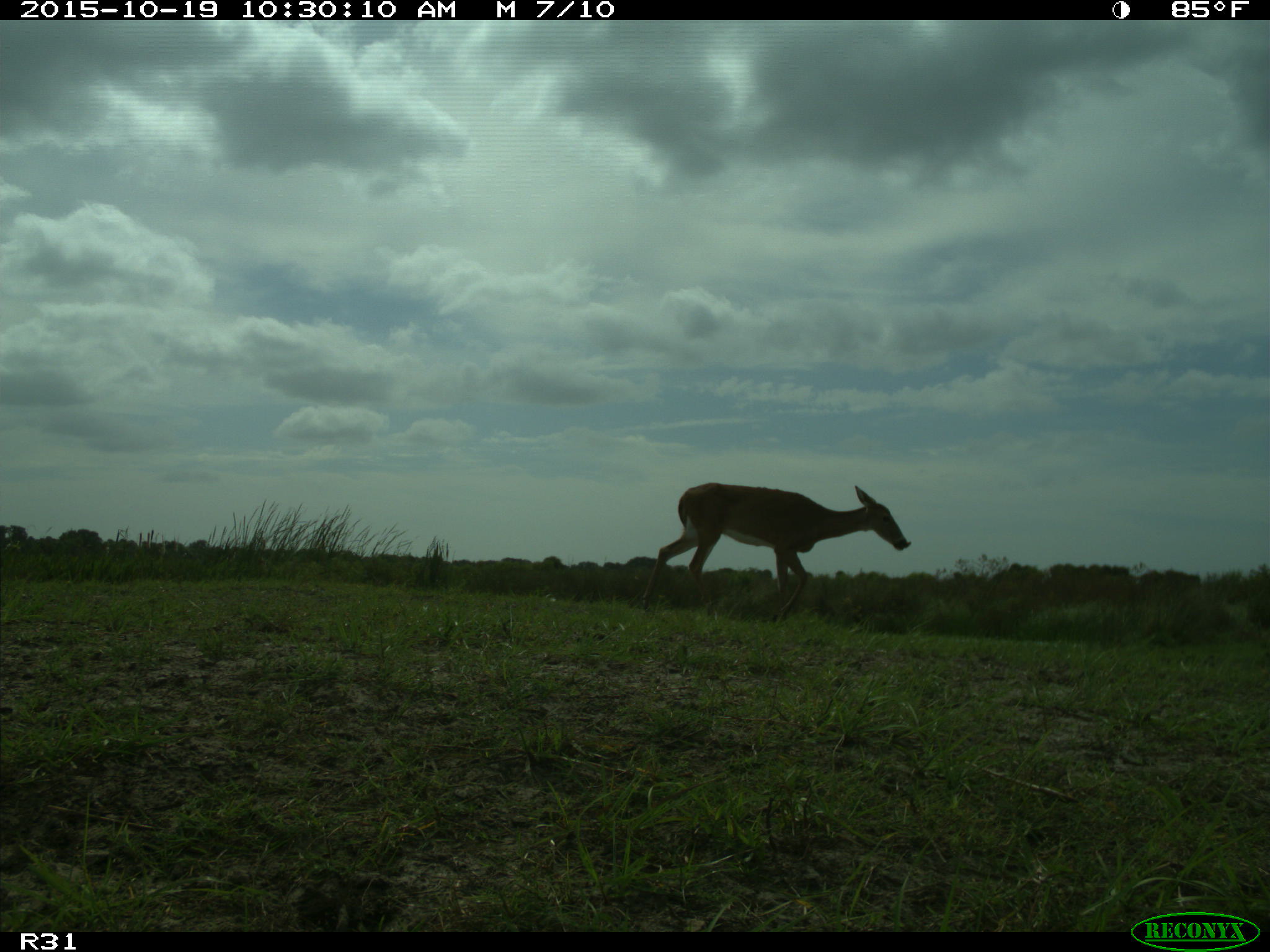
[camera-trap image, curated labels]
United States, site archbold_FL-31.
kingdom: Animalia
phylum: Chordata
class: Mammalia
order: Artiodactyla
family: Cervidae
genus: Odocoileus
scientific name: Odocoileus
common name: deer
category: unidentified deer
Unidentified deer (deer) (Odocoileus).